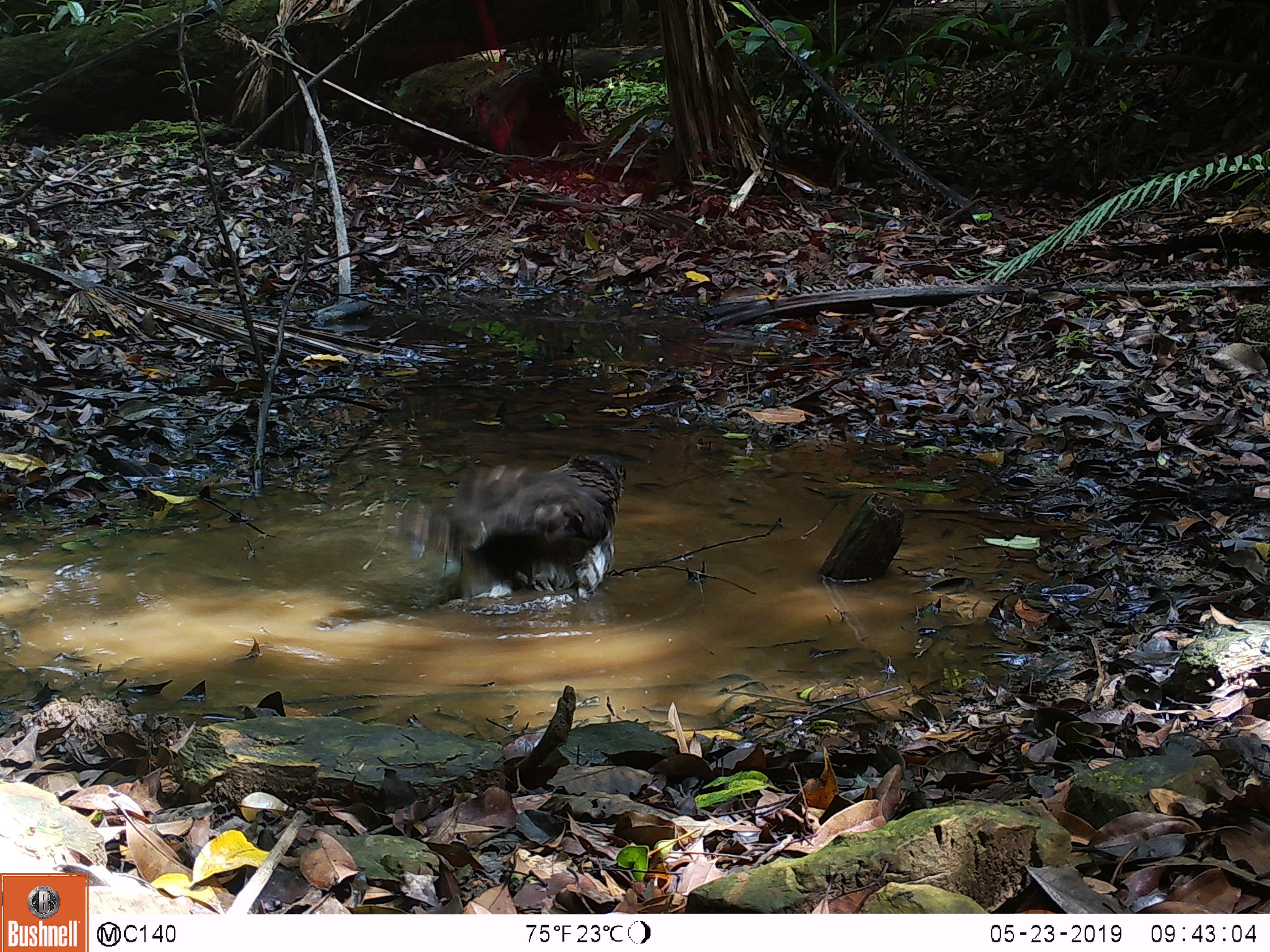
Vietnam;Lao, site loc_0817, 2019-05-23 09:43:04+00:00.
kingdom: Animalia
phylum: Chordata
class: Aves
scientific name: Aves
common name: bird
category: unidentified bird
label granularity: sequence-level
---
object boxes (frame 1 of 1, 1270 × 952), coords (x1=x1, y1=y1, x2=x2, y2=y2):
unidentified bird: (x1=411, y1=454, x2=626, y2=600)